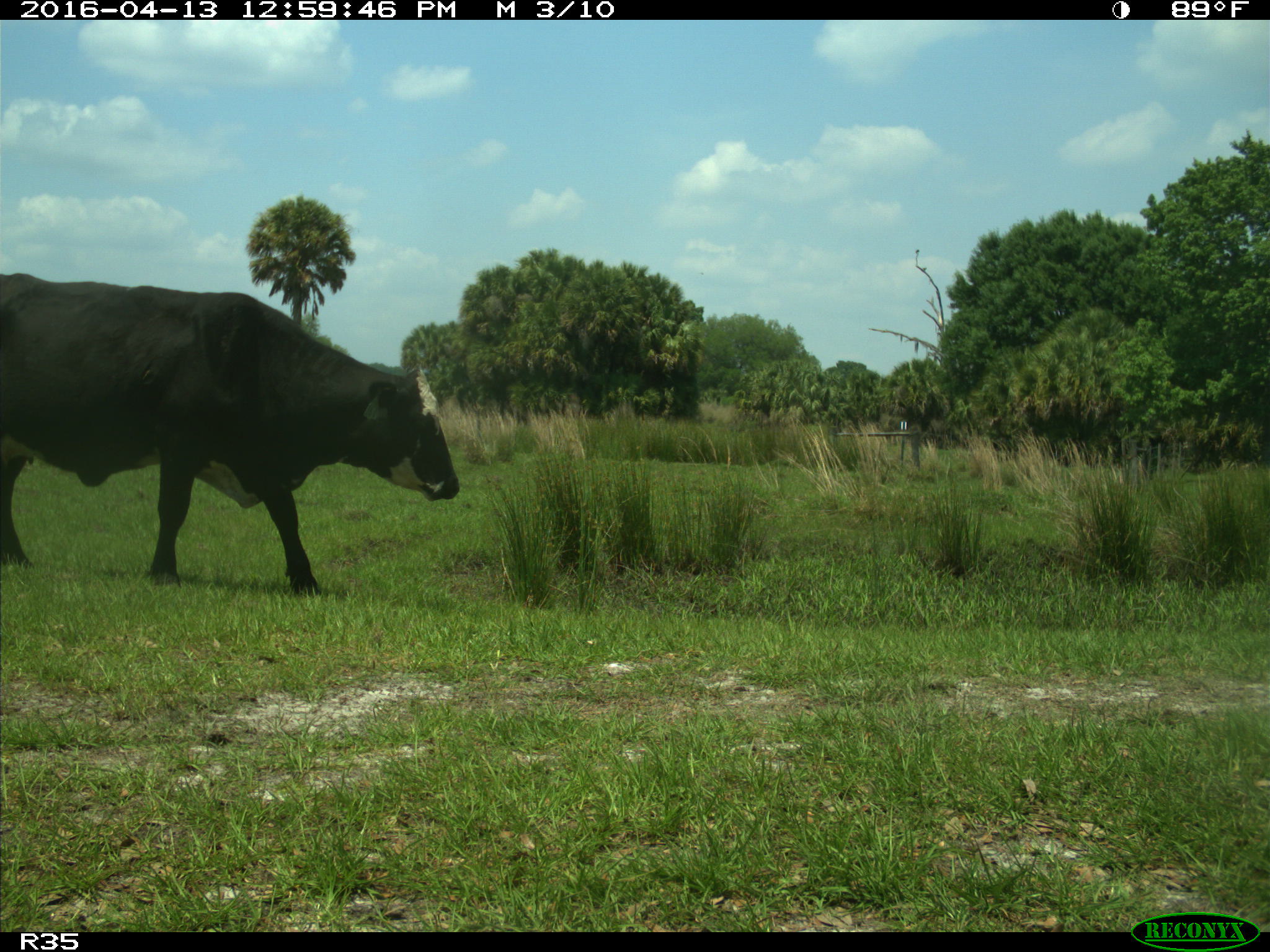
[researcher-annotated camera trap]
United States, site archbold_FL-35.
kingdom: Animalia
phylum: Chordata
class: Mammalia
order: Artiodactyla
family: Bovidae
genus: Bos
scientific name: Bos taurus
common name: domestic cow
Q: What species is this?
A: Bos taurus (domestic cow).